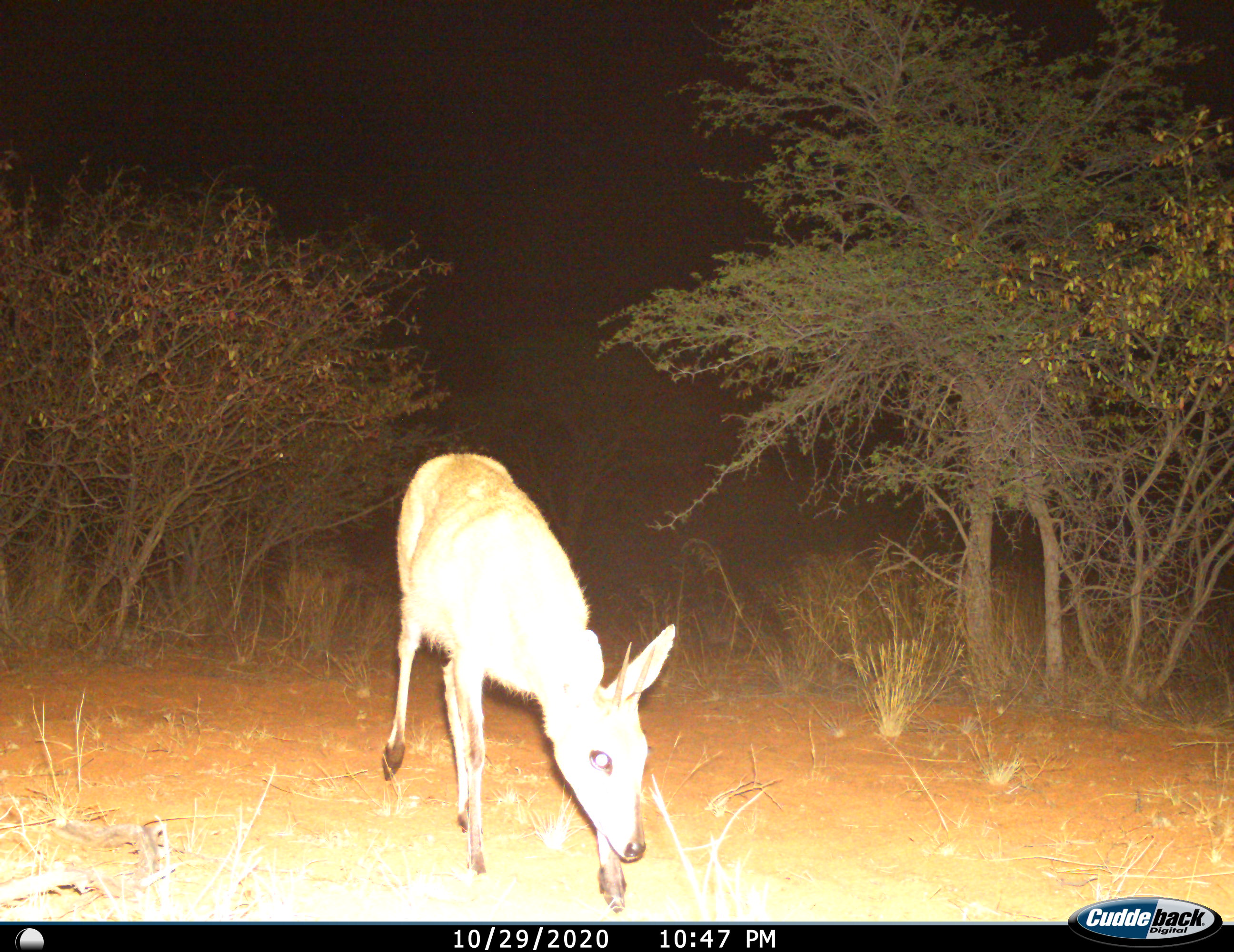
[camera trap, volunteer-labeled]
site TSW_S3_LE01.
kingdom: Animalia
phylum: Chordata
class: Mammalia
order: Artiodactyla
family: Bovidae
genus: Sylvicapra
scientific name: Sylvicapra grimmia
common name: common duiker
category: duikercommongrey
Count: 1.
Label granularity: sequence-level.